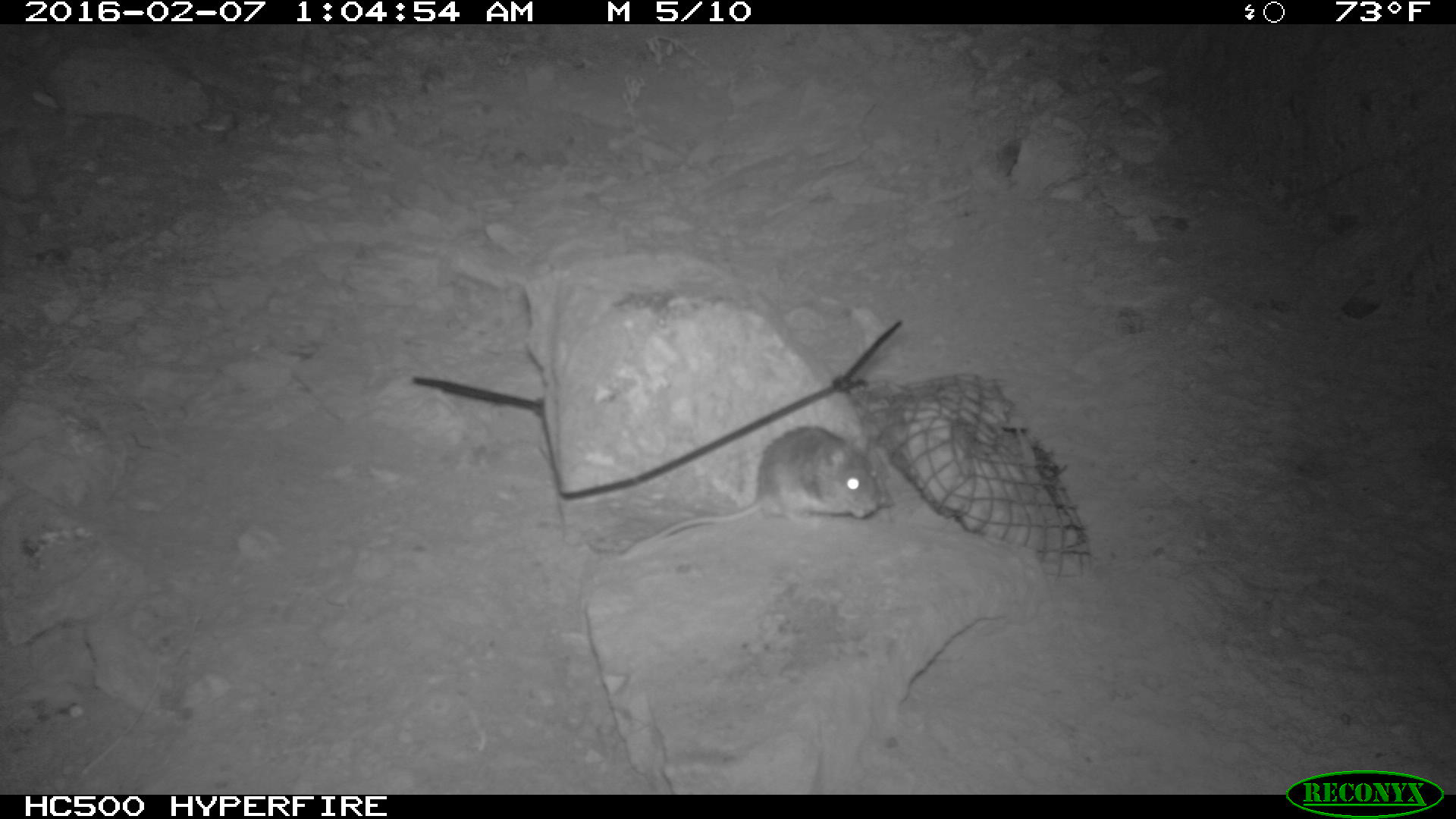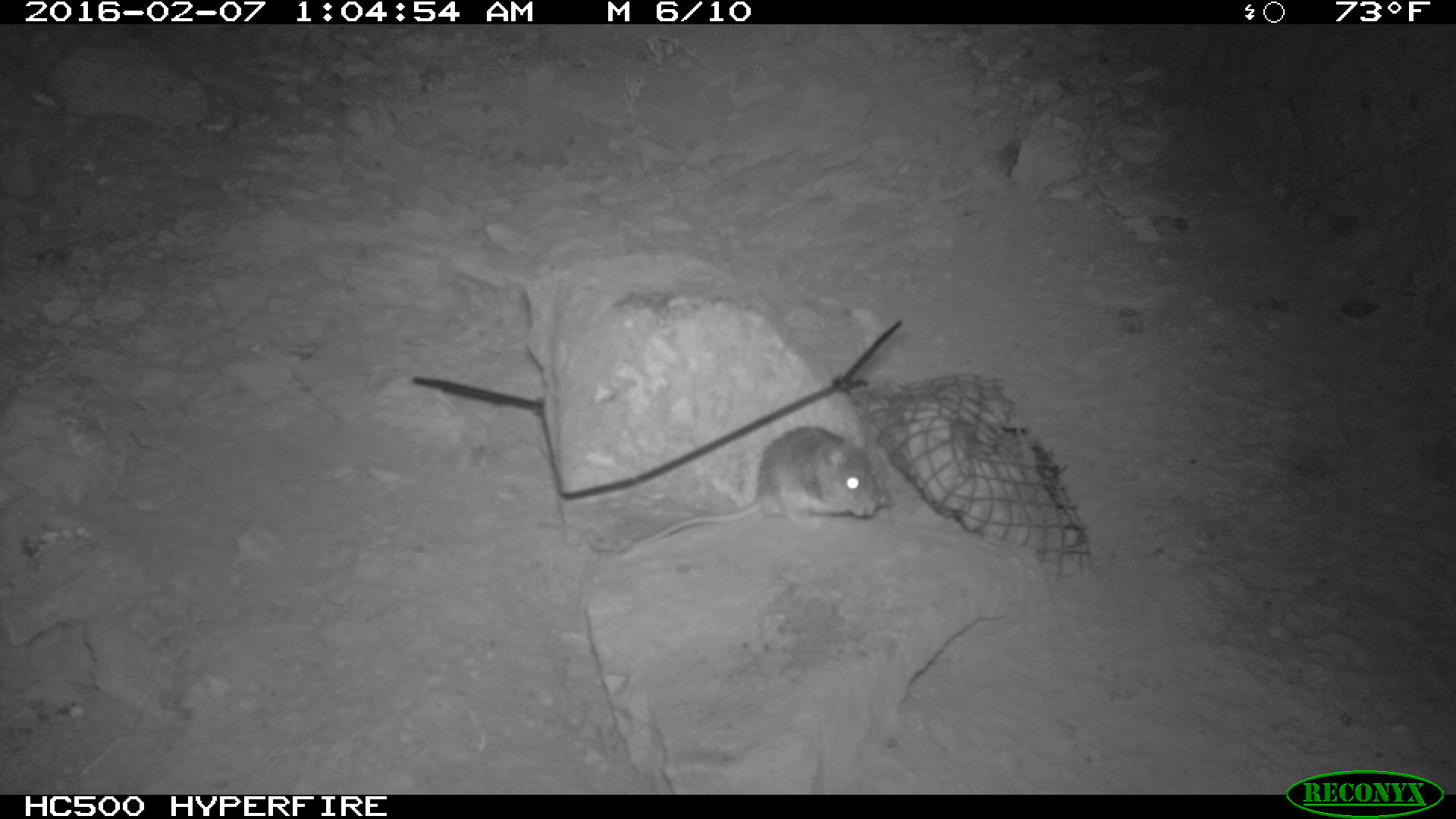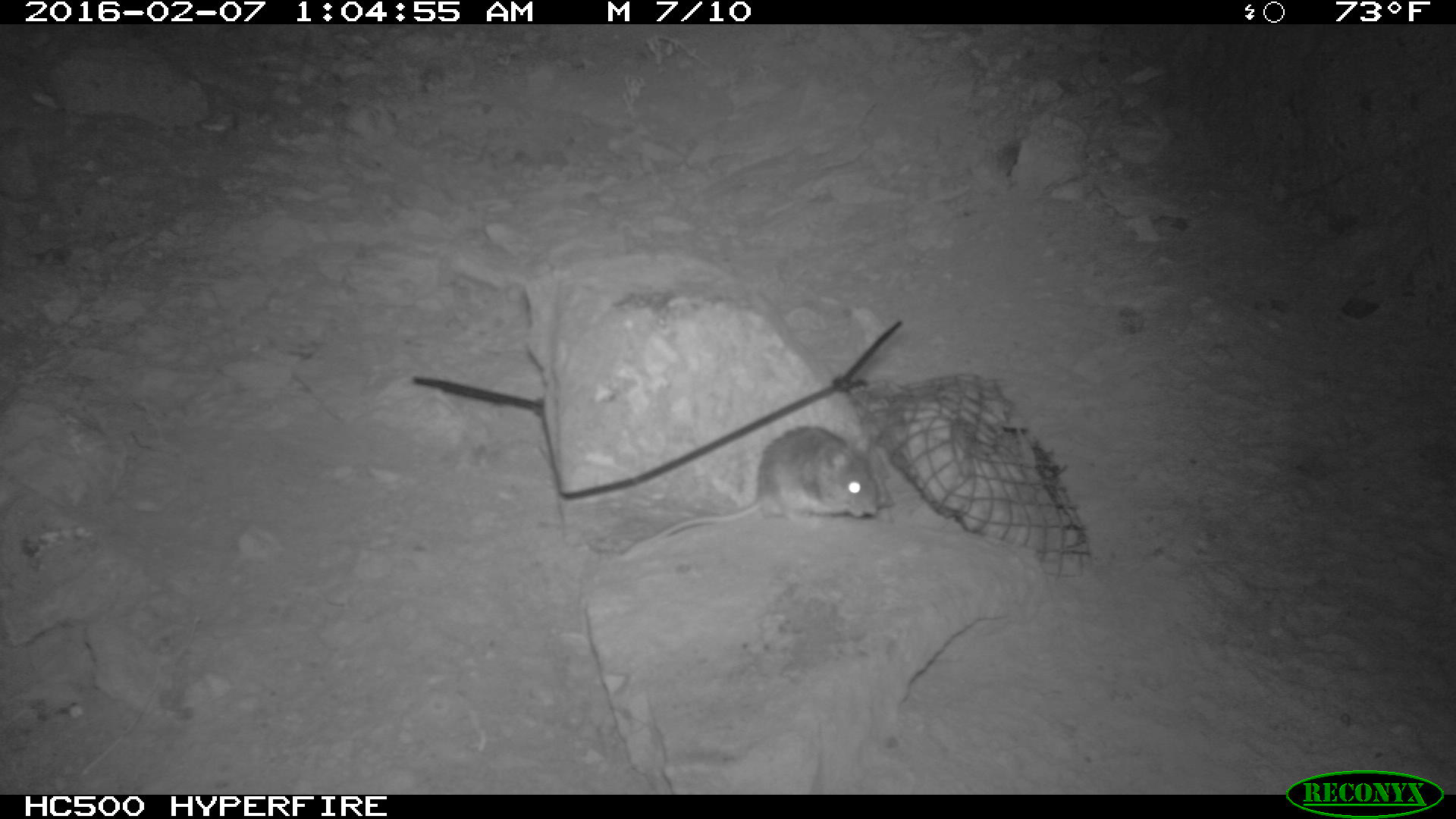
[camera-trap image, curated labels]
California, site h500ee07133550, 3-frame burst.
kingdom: Animalia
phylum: Chordata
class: Mammalia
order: Rodentia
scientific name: Rodentia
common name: rodent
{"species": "rodent (Rodentia)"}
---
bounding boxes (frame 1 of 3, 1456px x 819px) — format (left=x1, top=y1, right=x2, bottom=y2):
rodent: (left=583, top=422, right=888, bottom=560)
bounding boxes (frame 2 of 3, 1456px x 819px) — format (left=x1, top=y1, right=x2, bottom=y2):
rodent: (left=623, top=425, right=879, bottom=557)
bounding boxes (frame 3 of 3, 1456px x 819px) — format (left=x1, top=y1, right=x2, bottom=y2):
rodent: (left=624, top=422, right=880, bottom=554)